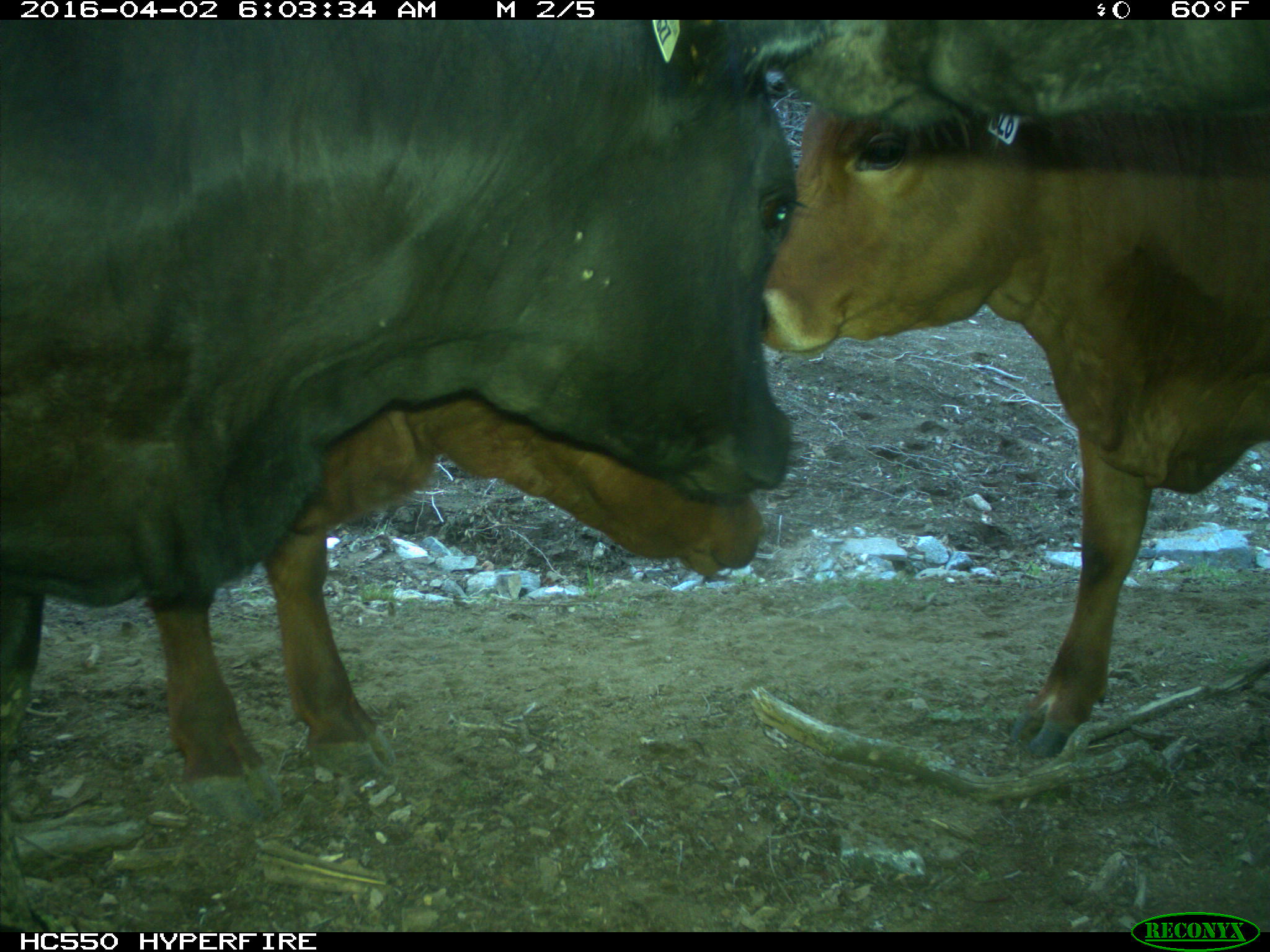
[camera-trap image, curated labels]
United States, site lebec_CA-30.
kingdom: Animalia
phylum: Chordata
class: Mammalia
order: Artiodactyla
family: Bovidae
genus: Bos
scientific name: Bos taurus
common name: domestic cow